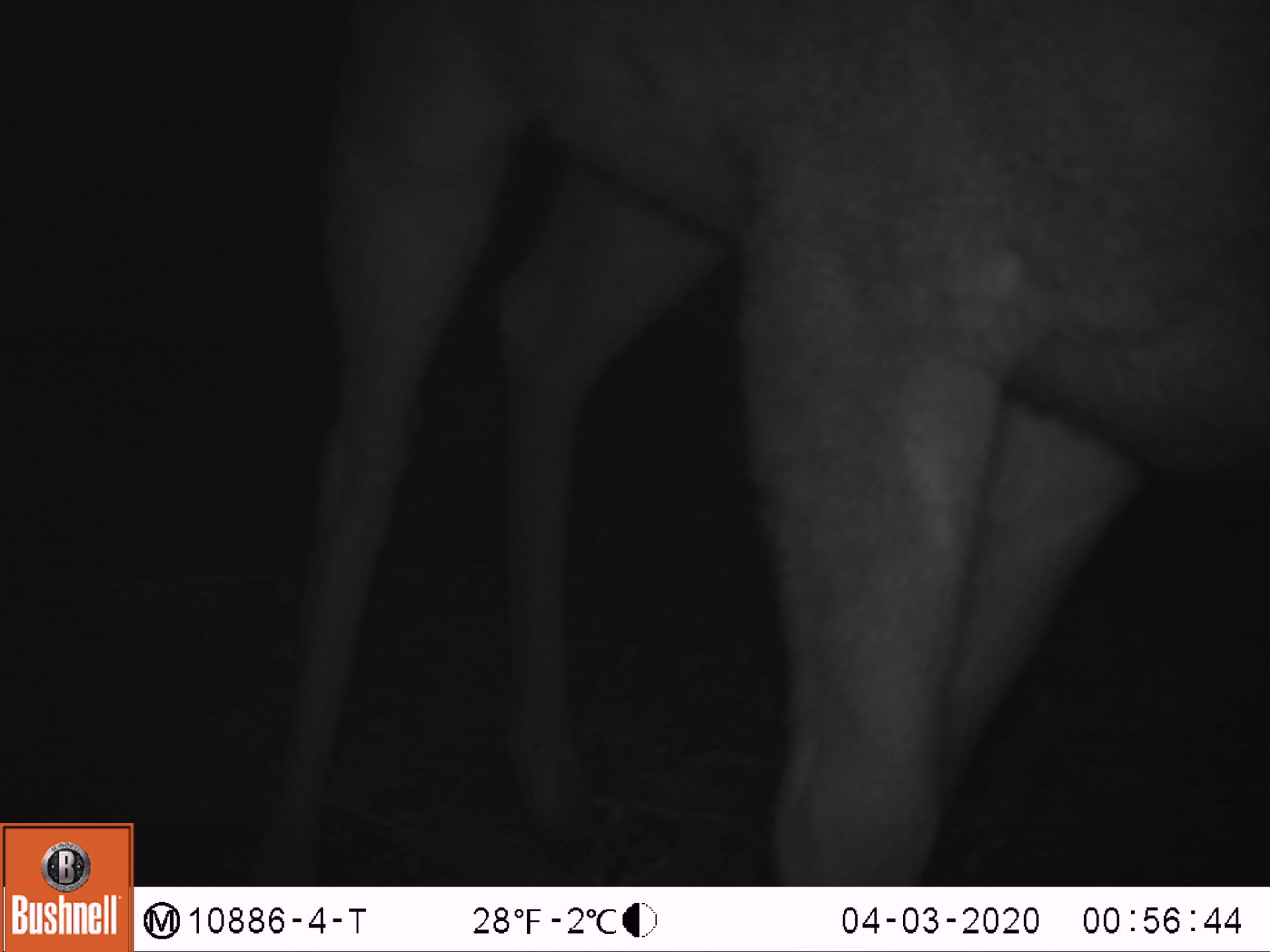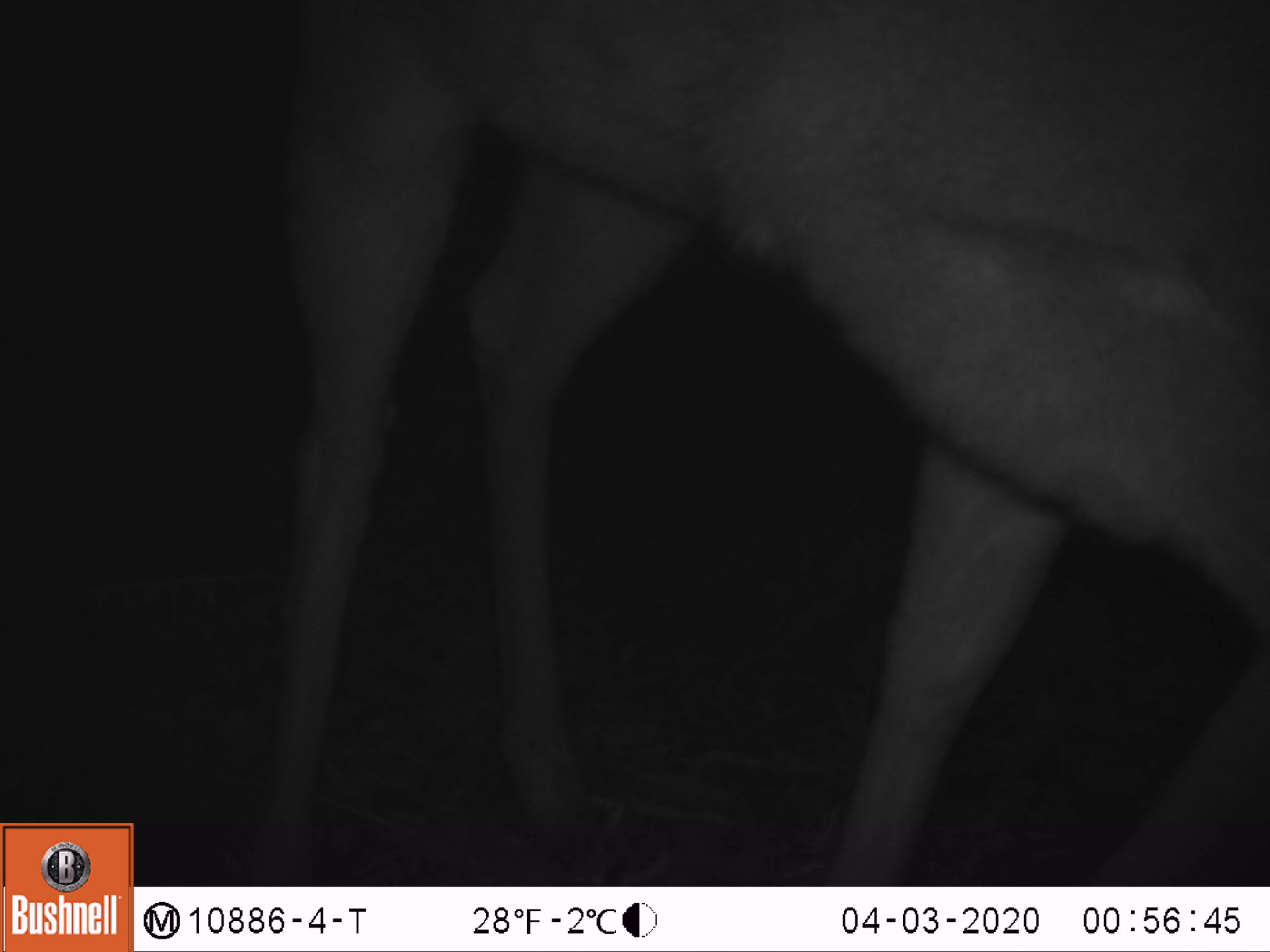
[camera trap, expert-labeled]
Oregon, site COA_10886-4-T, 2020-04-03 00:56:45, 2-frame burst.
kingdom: Animalia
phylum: Chordata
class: Mammalia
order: Artiodactyla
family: Cervidae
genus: Odocoileus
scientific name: Odocoileus hemionus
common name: black-tailed deer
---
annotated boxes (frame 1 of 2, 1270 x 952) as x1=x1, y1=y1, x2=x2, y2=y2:
black-tailed deer: x1=261, y1=0, x2=1264, y2=871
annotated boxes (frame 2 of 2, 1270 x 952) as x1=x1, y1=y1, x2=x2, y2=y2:
black-tailed deer: x1=250, y1=0, x2=1268, y2=864